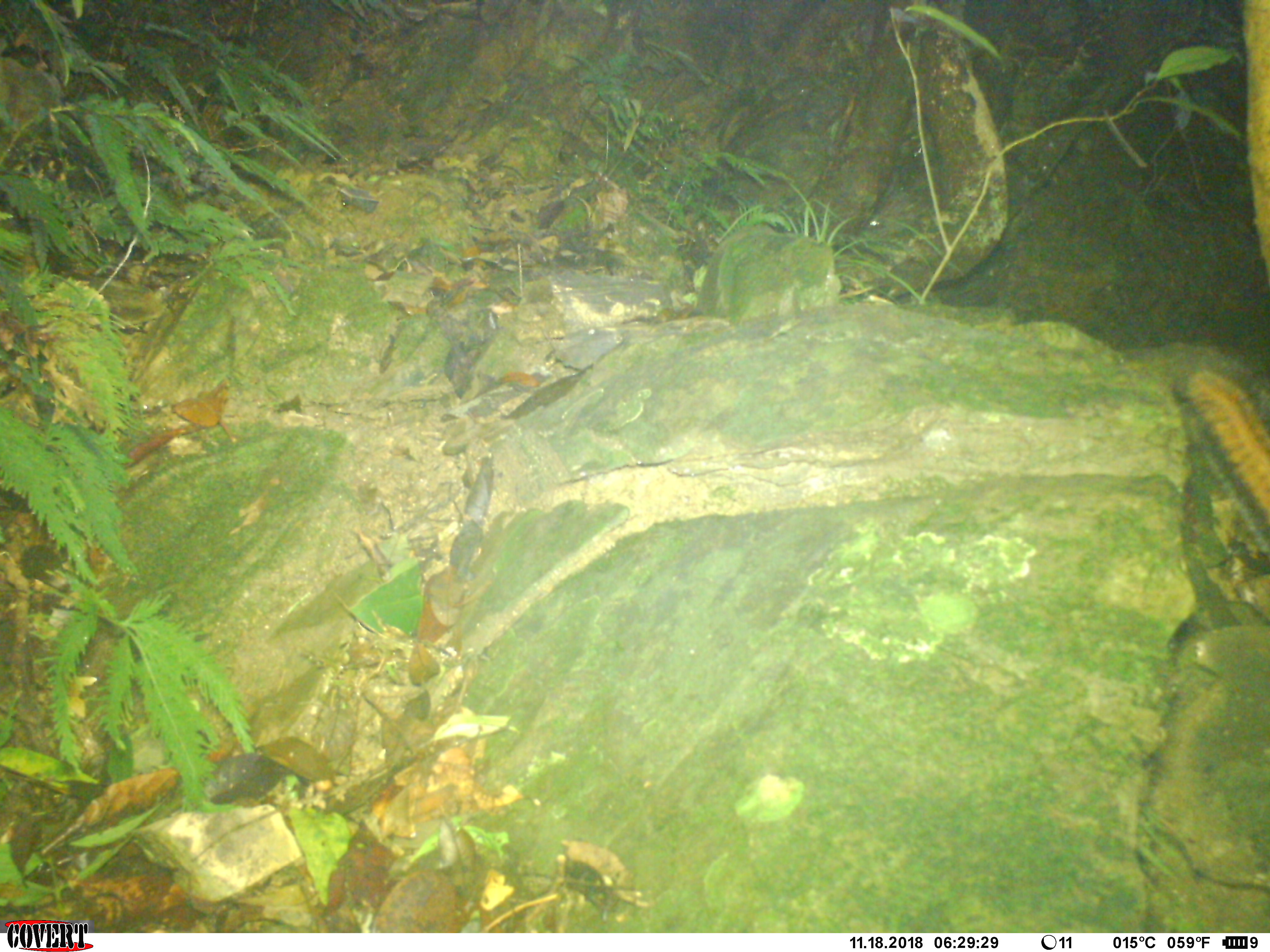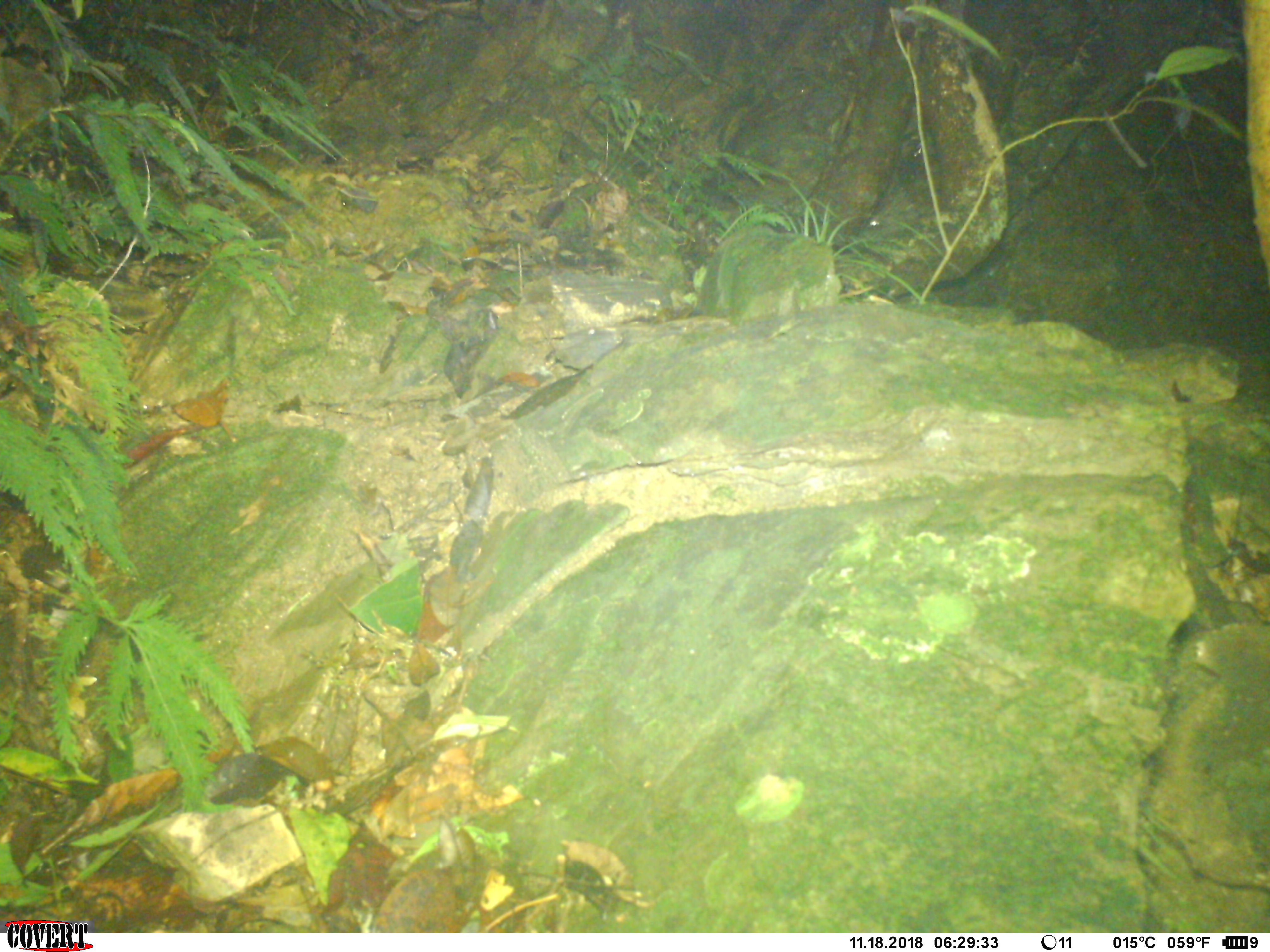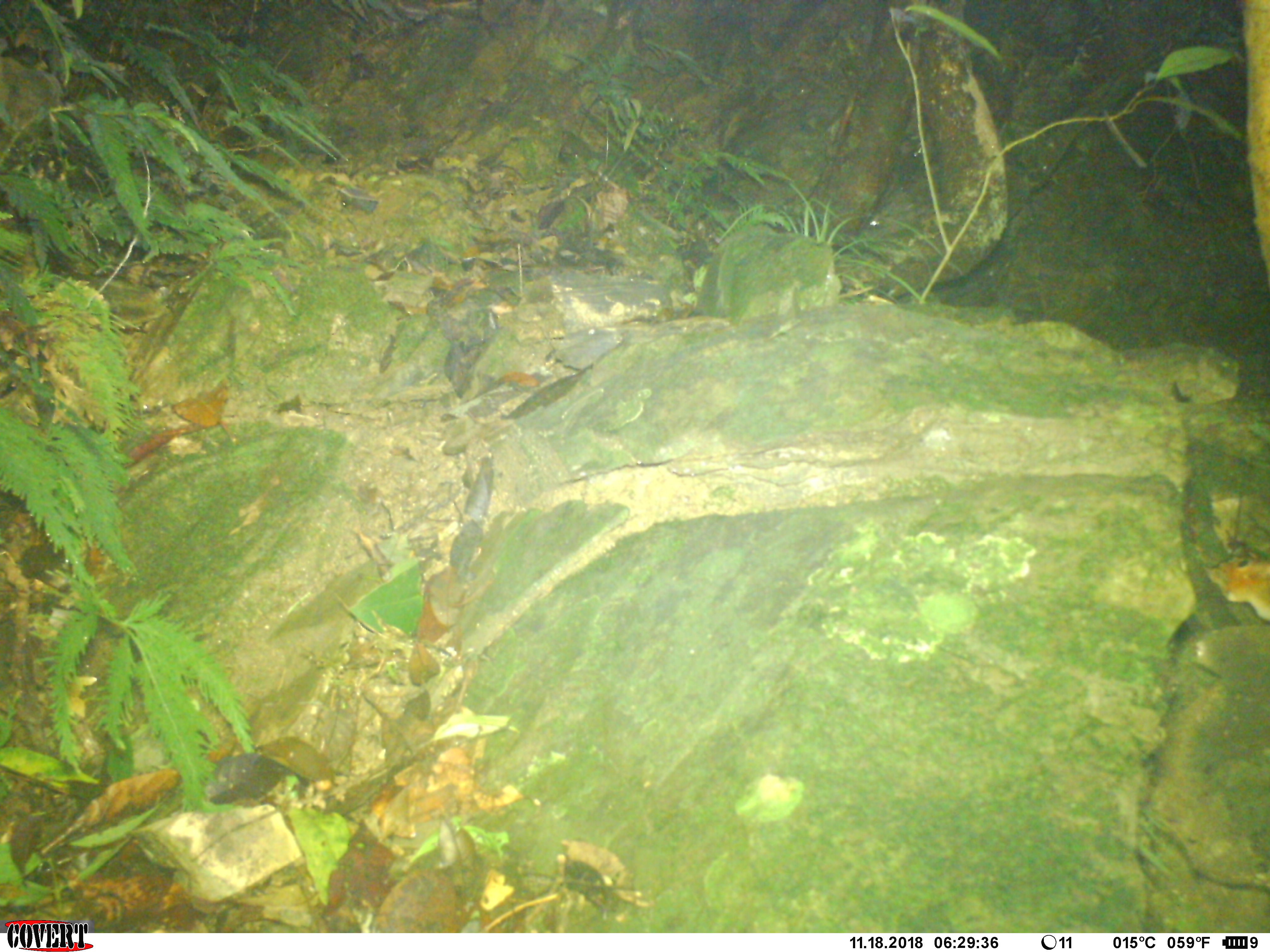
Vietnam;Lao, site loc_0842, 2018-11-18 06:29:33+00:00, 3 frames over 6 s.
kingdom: Animalia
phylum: Chordata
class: Mammalia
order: Rodentia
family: Sciuridae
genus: Dremomys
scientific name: Dremomys rufigenis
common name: red-cheeked squirrel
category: red cheeked squirrel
Red cheeked squirrel (red-cheeked squirrel) (Dremomys rufigenis). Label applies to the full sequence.